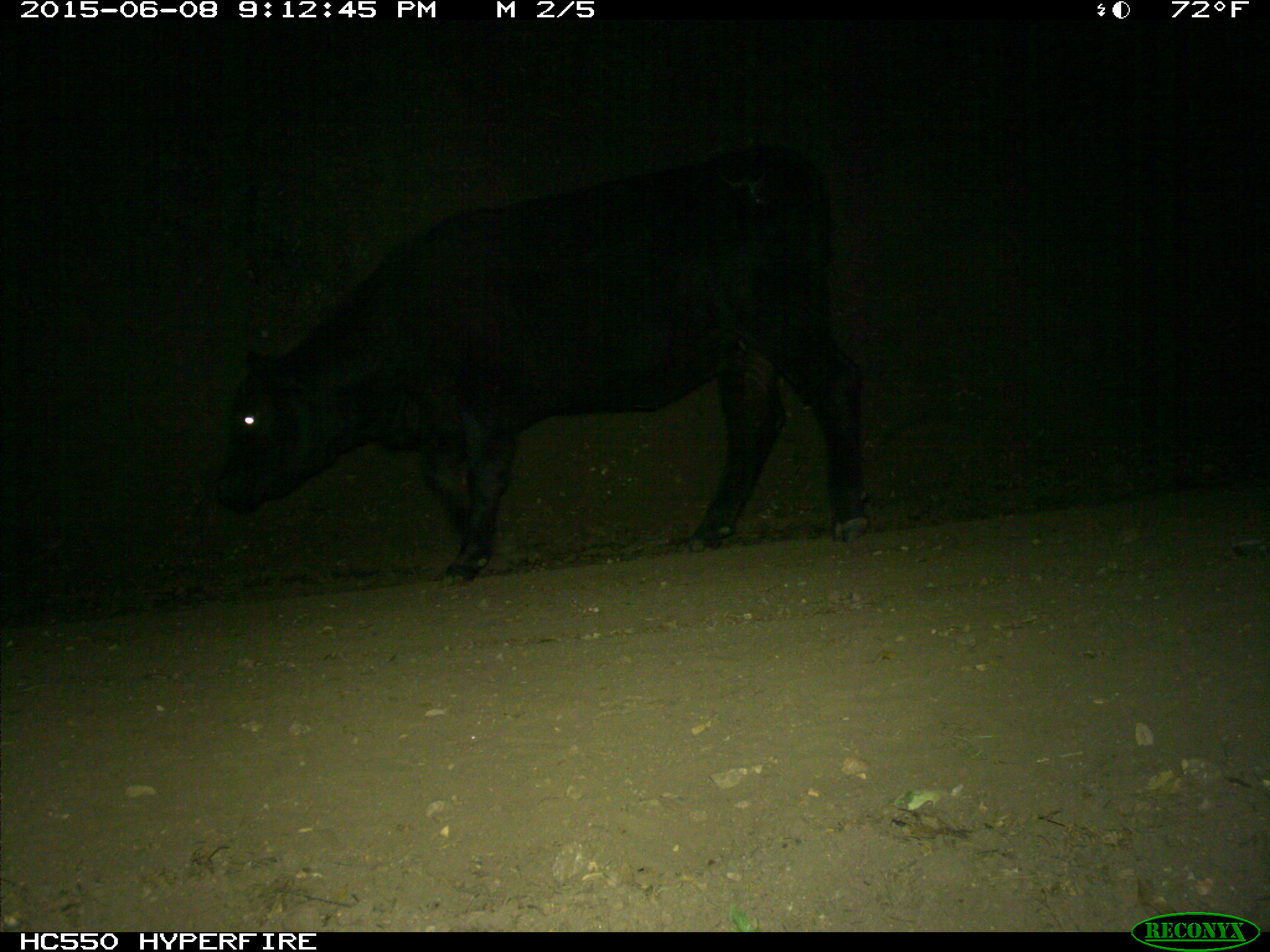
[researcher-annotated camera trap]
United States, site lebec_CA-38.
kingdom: Animalia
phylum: Chordata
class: Mammalia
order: Artiodactyla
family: Bovidae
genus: Bos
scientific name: Bos taurus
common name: domestic cow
Bos taurus (domestic cow).